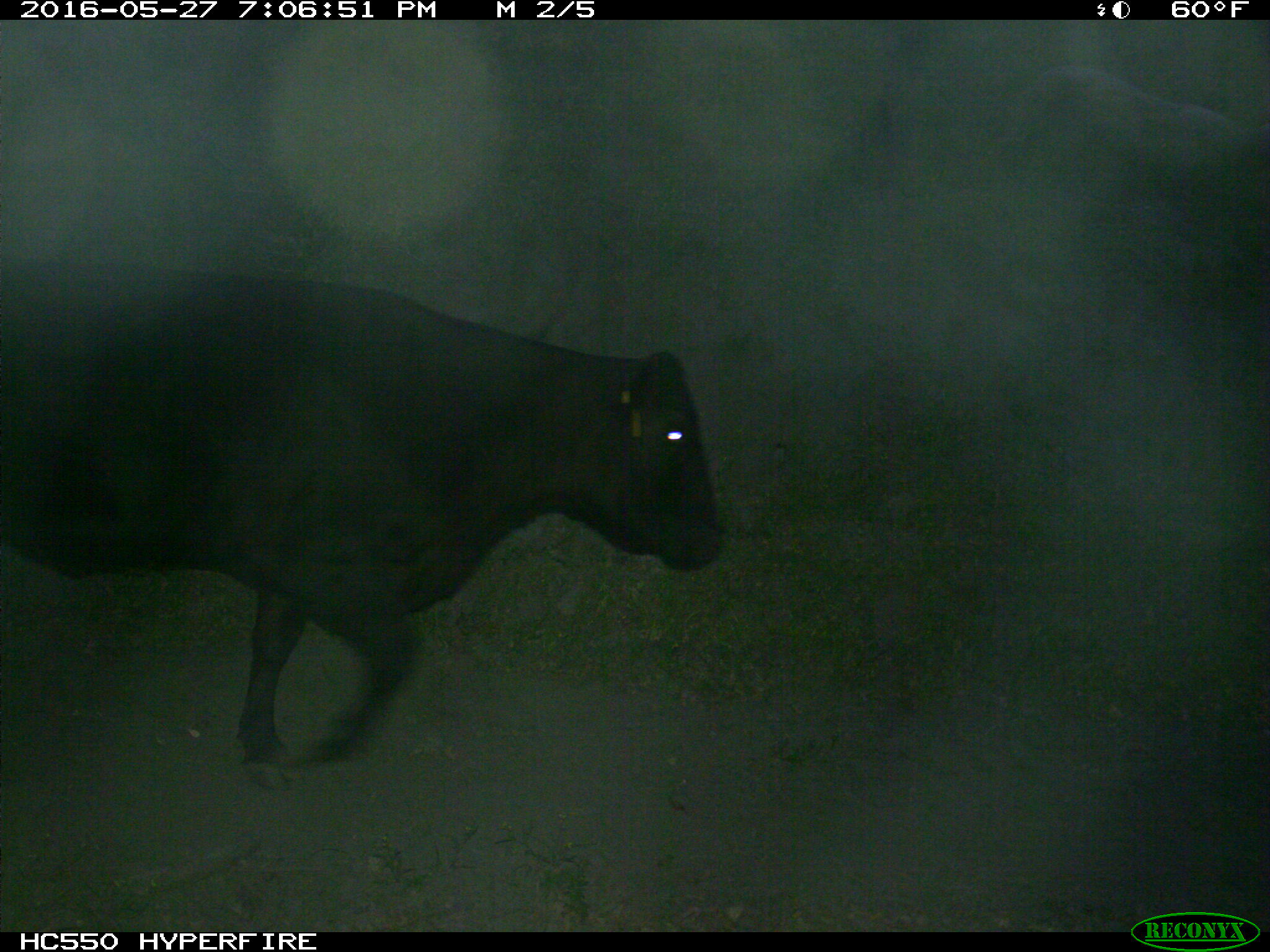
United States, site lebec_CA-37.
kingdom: Animalia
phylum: Chordata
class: Mammalia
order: Artiodactyla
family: Bovidae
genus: Bos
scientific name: Bos taurus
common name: domestic cow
Bos taurus (domestic cow).